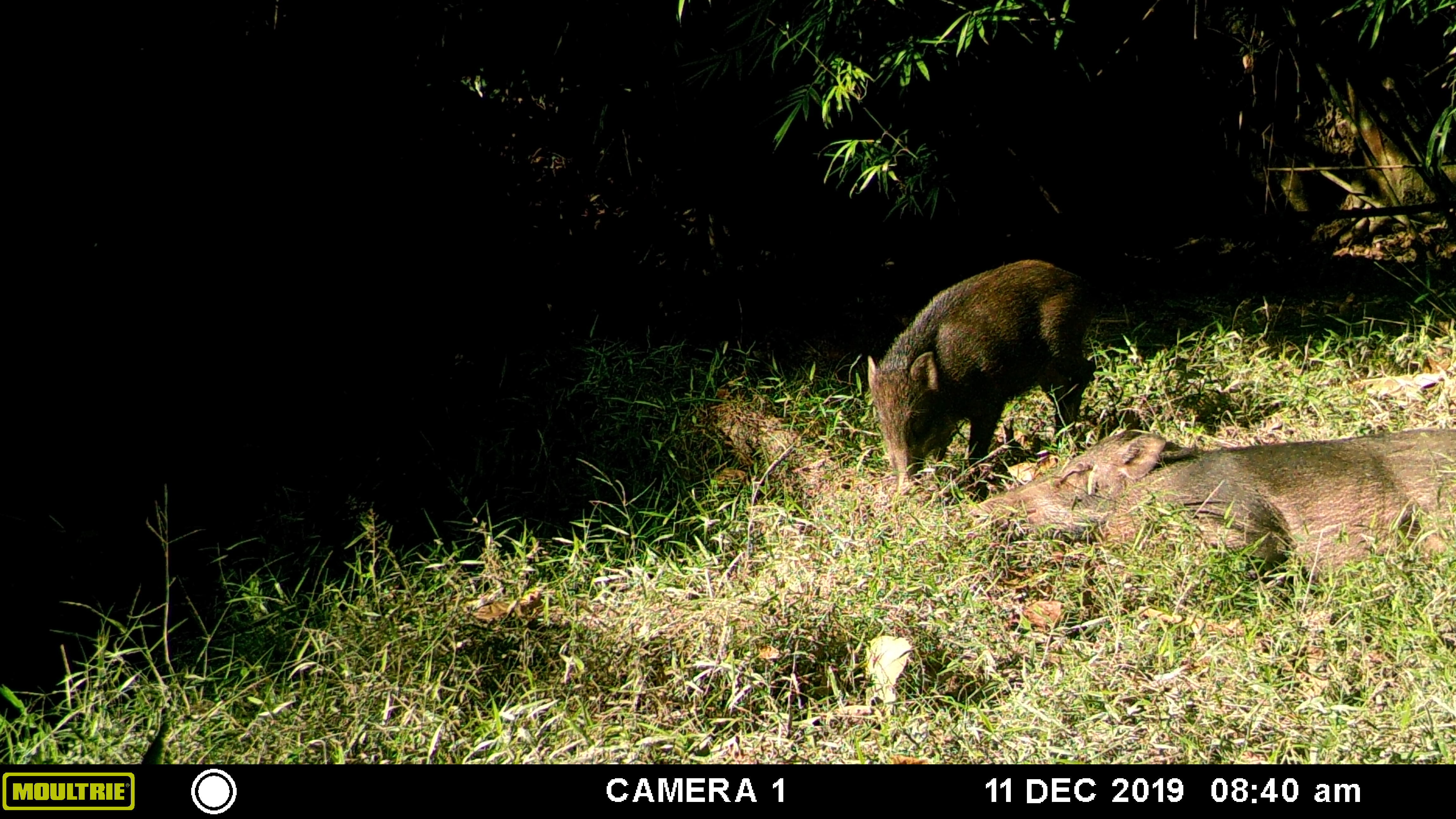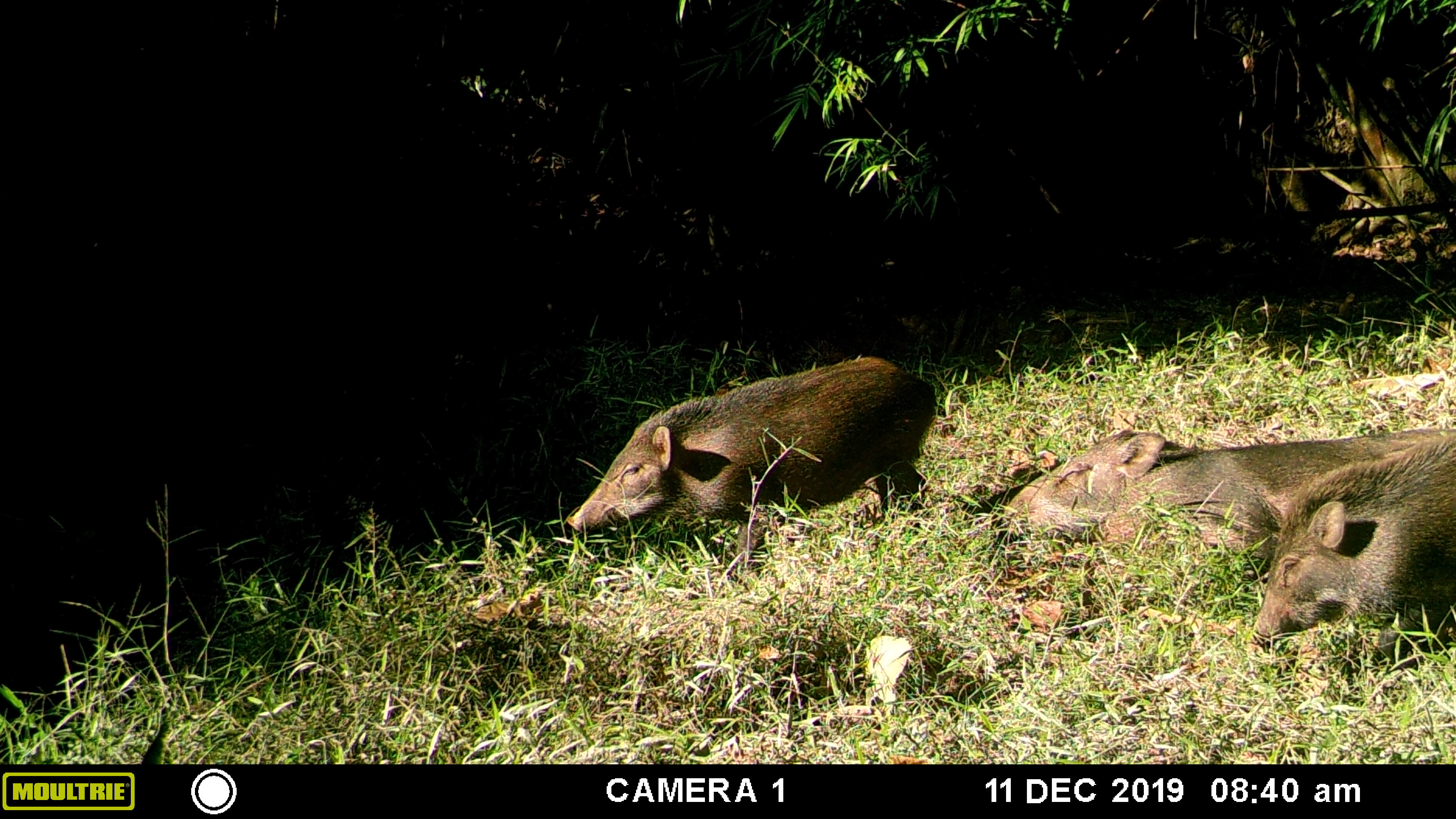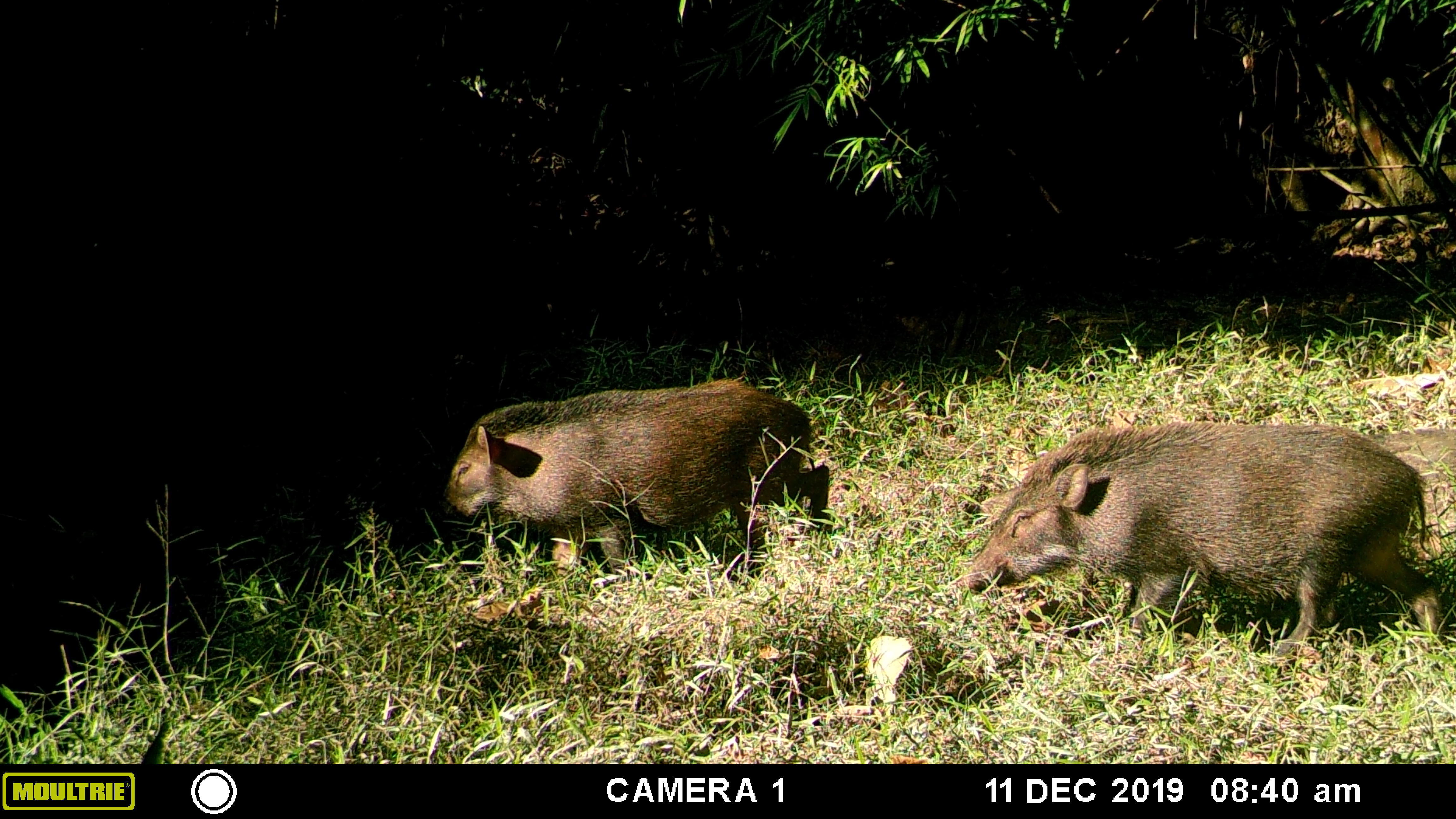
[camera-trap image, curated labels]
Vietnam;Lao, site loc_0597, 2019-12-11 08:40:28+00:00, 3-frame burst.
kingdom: Animalia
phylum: Chordata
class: Mammalia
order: Artiodactyla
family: Suidae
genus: Sus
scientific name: Sus scrofa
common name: eurasian wild pig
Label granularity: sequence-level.